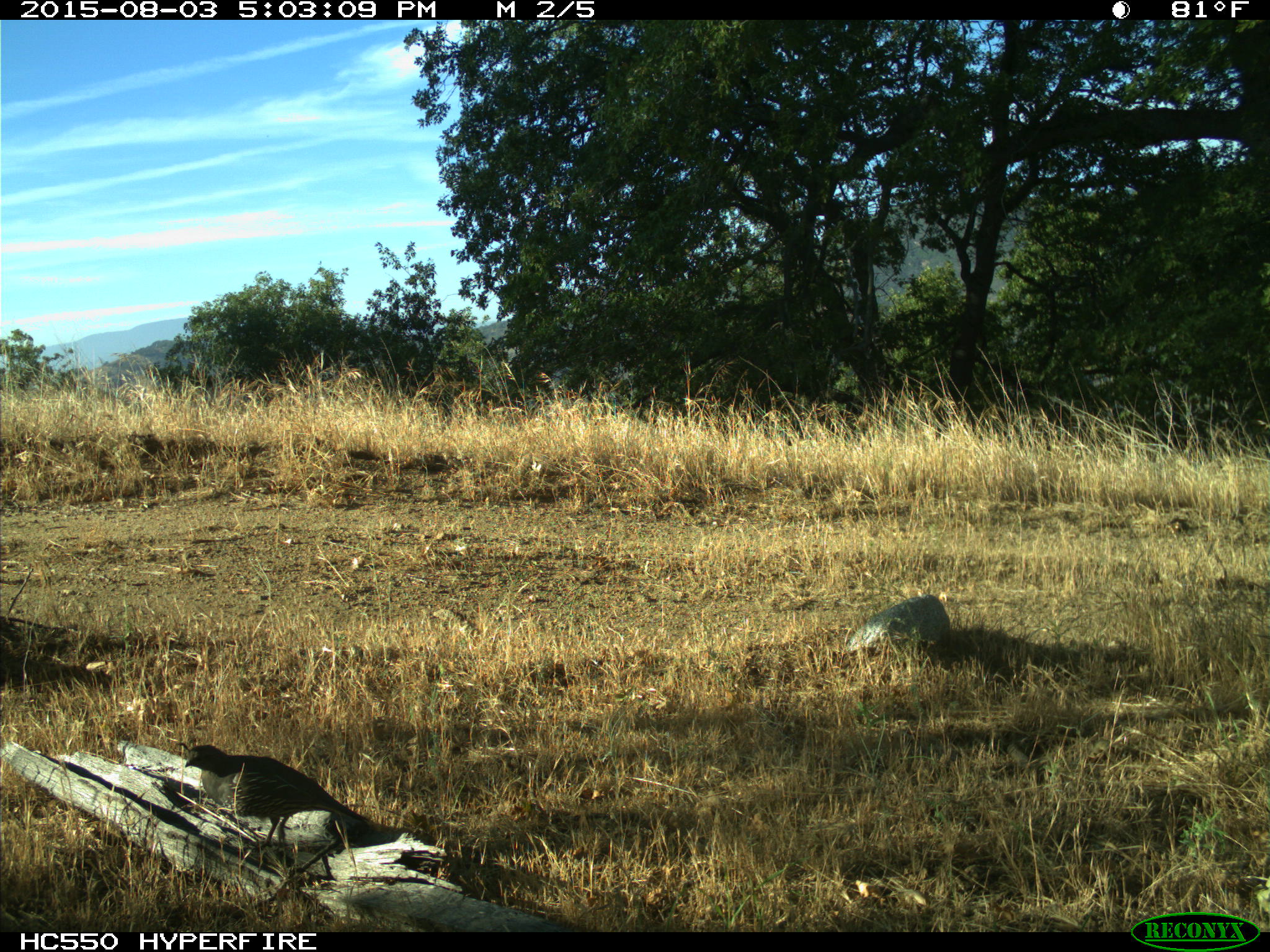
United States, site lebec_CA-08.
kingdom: Animalia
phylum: Chordata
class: Aves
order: Galliformes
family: Odontophoridae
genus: Callipepla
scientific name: Callipepla californica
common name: california quail